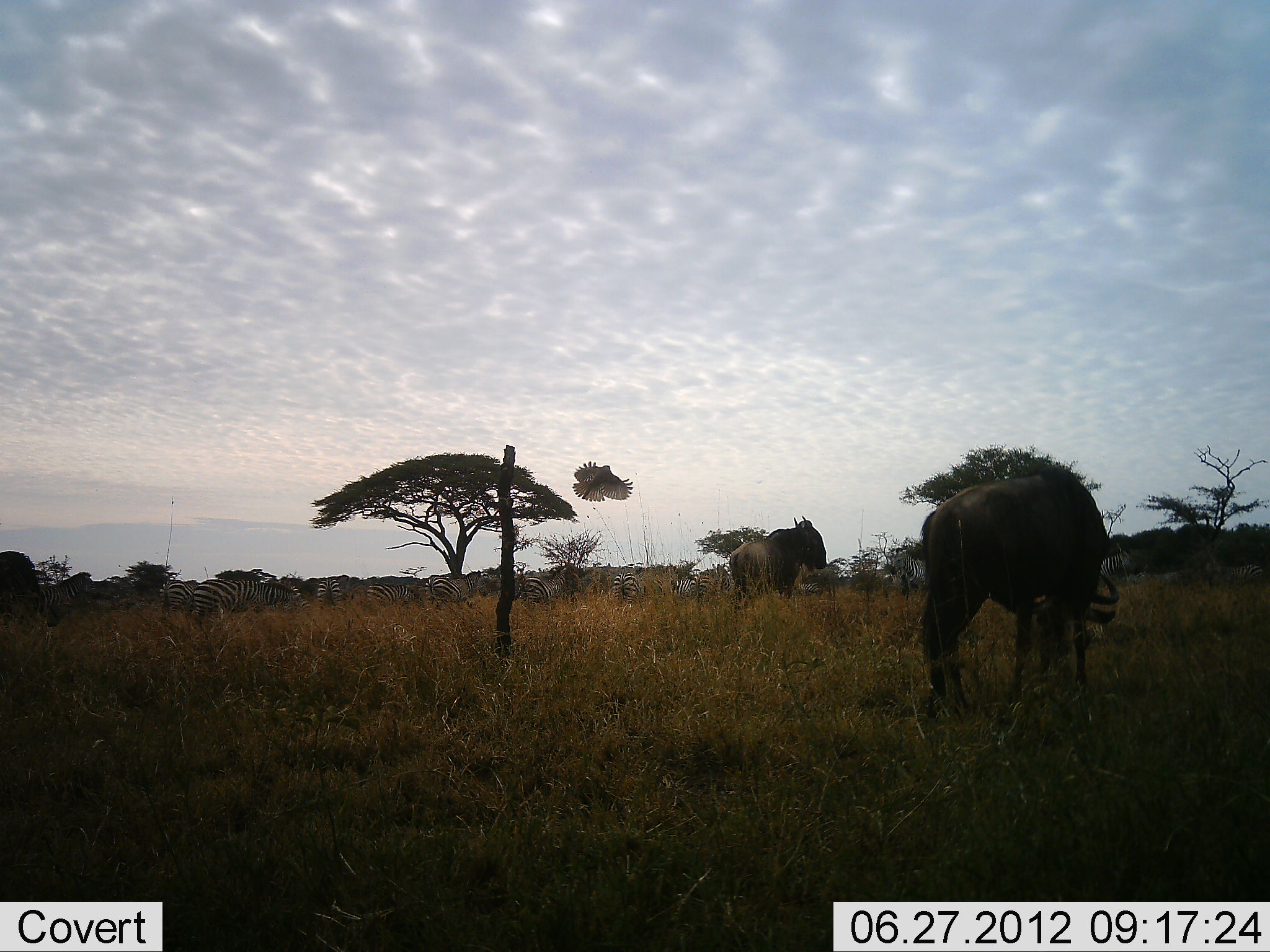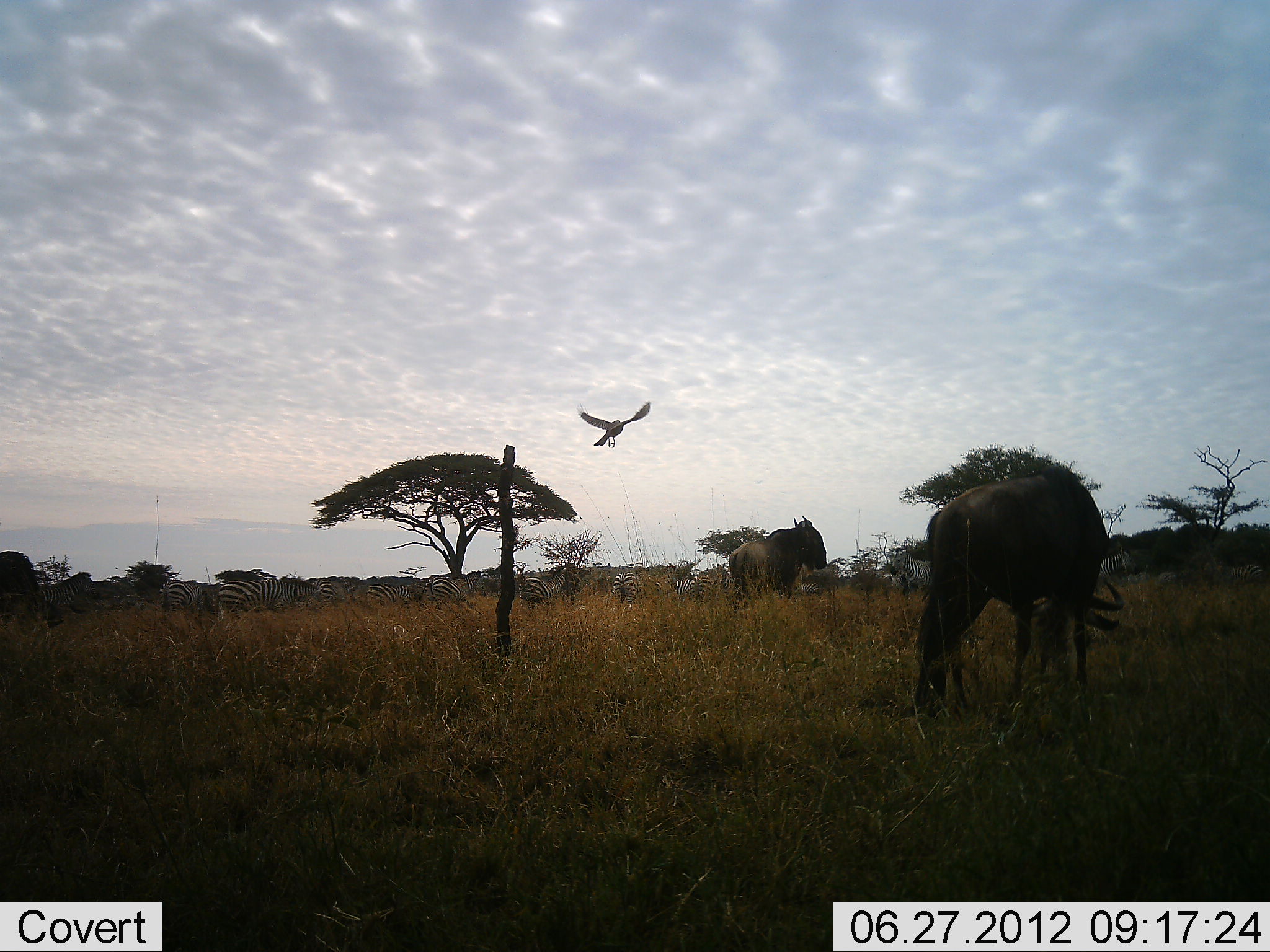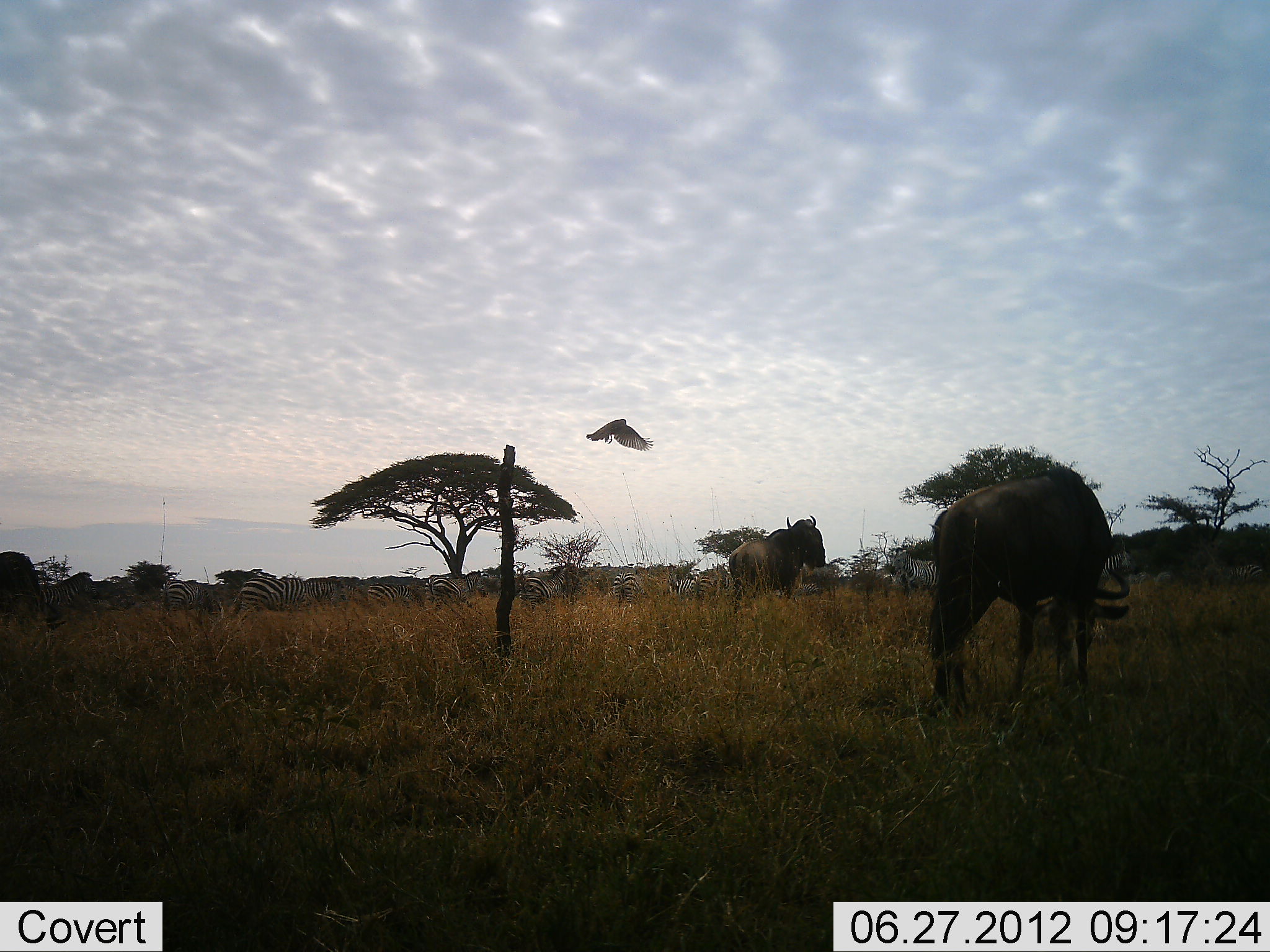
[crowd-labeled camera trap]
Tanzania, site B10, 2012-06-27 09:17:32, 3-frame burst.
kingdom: Animalia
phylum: Chordata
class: Aves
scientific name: Aves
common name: bird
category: otherbird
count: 1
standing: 0%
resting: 0%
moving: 100%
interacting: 0%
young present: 0%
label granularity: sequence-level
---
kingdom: Animalia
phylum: Chordata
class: Mammalia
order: Artiodactyla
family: Bovidae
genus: Connochaetes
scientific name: Connochaetes taurinus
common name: blue wildebeest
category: wildebeest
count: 3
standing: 82%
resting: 0%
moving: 0%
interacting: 0%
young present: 0%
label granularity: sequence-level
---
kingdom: Animalia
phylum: Chordata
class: Mammalia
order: Perissodactyla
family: Equidae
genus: Equus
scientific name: Equus quagga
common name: plains zebra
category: zebra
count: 11-50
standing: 70%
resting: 0%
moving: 30%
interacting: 0%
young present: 0%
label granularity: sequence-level